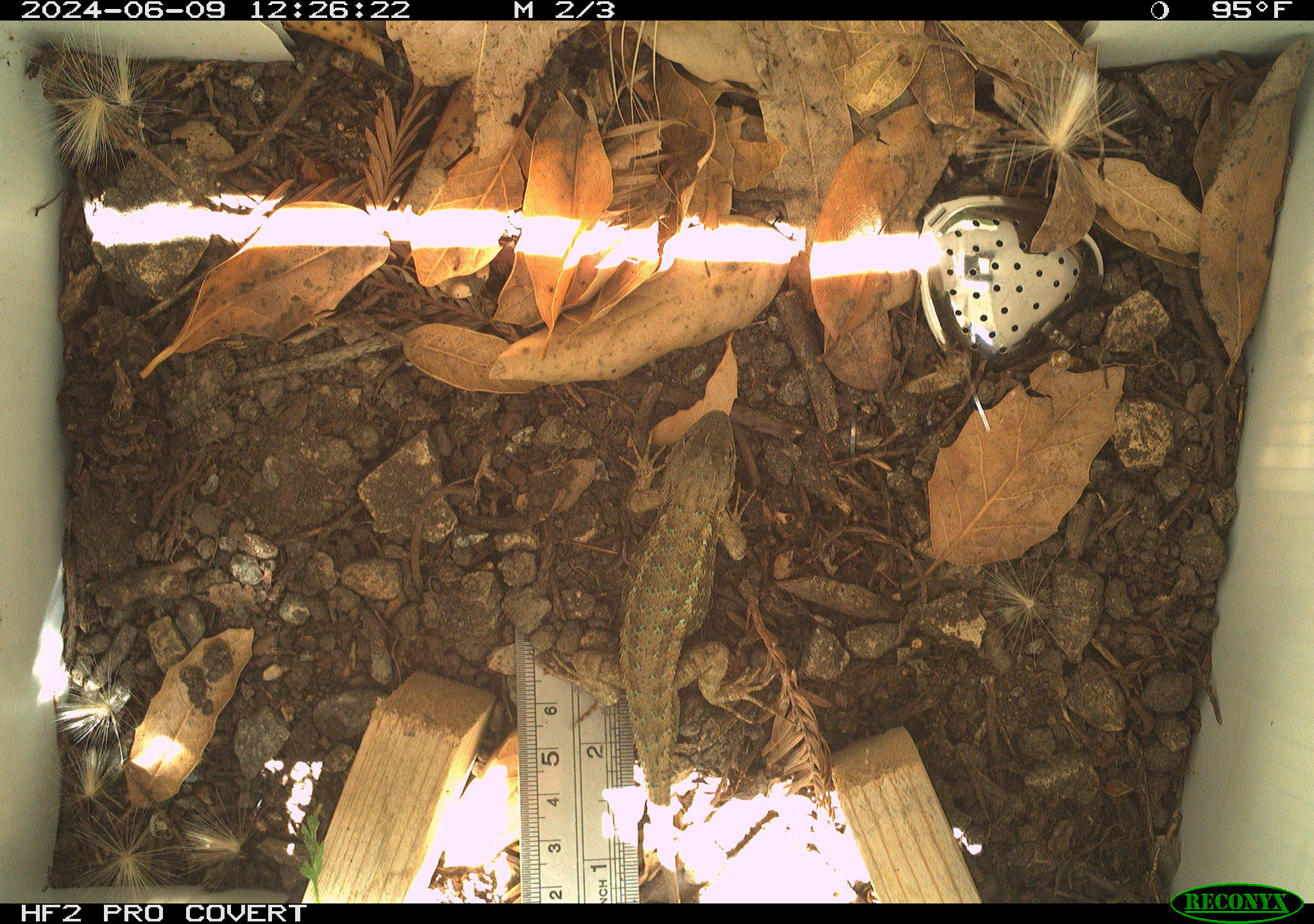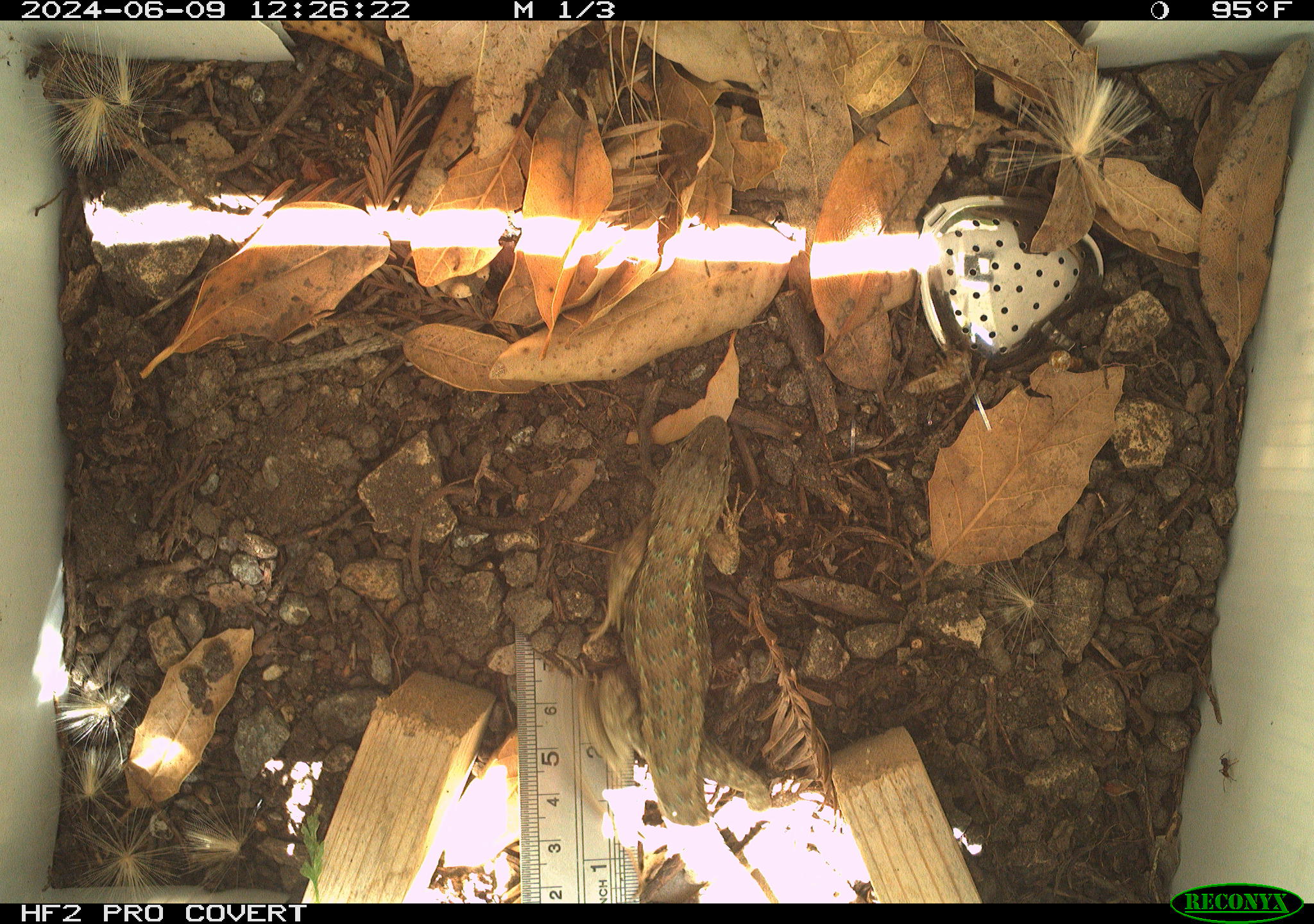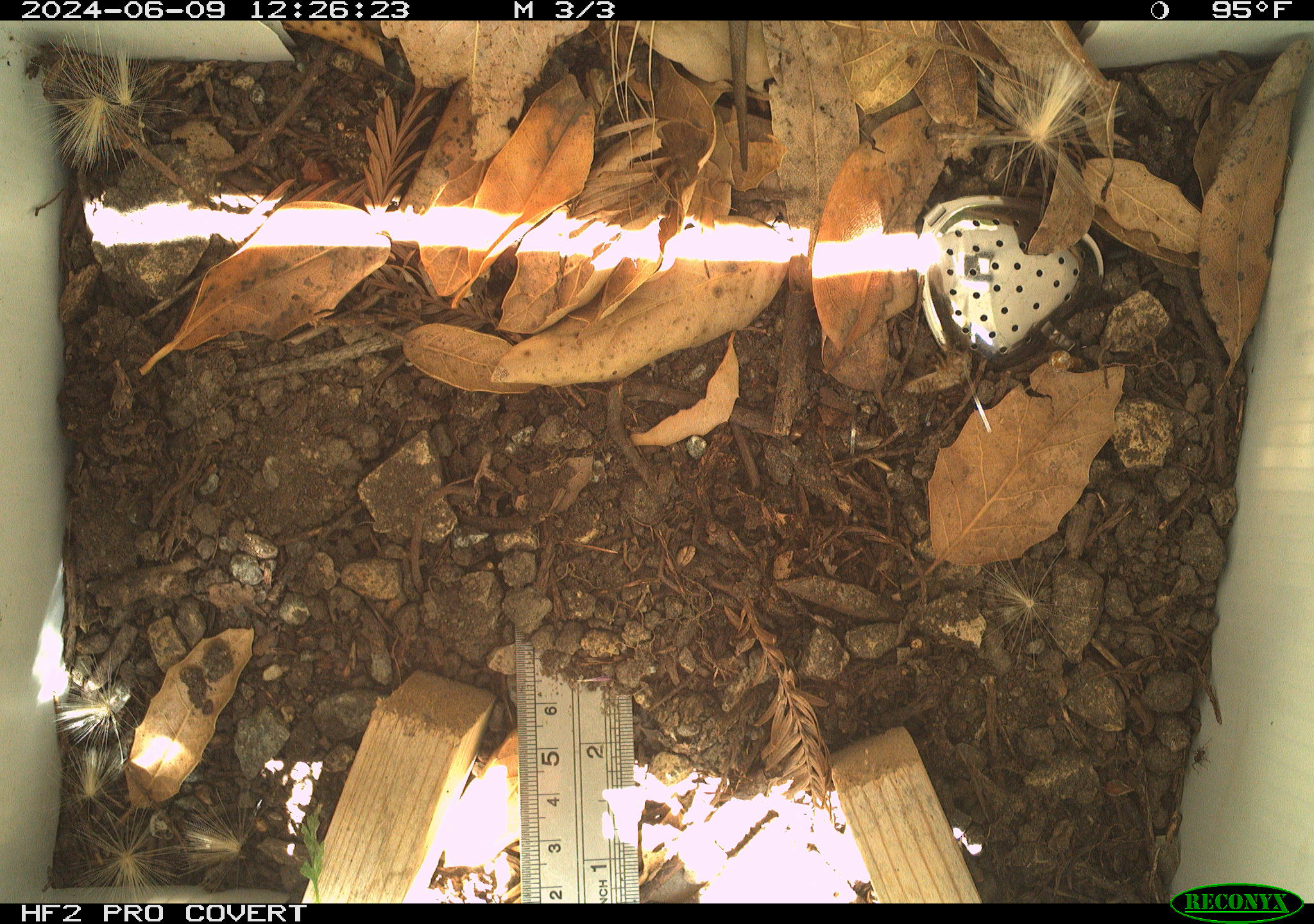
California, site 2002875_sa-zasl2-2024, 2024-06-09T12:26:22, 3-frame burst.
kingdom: Animalia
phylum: Chordata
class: Reptilia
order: Squamata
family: Phrynosomatidae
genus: Sceloporus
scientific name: Sceloporus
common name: spiny lizards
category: sceloporus species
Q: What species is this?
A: Sceloporus species (spiny lizards) (Sceloporus).